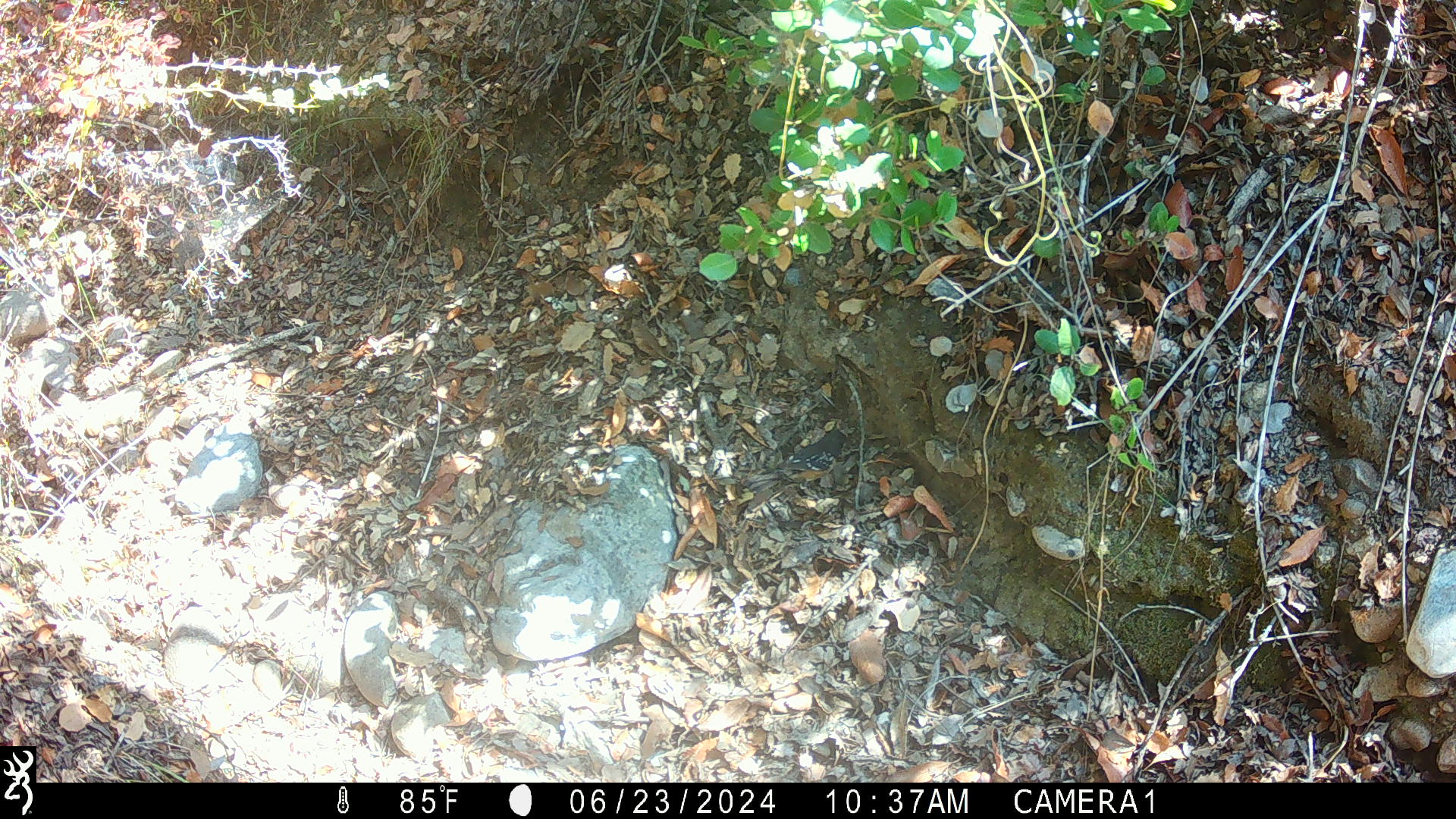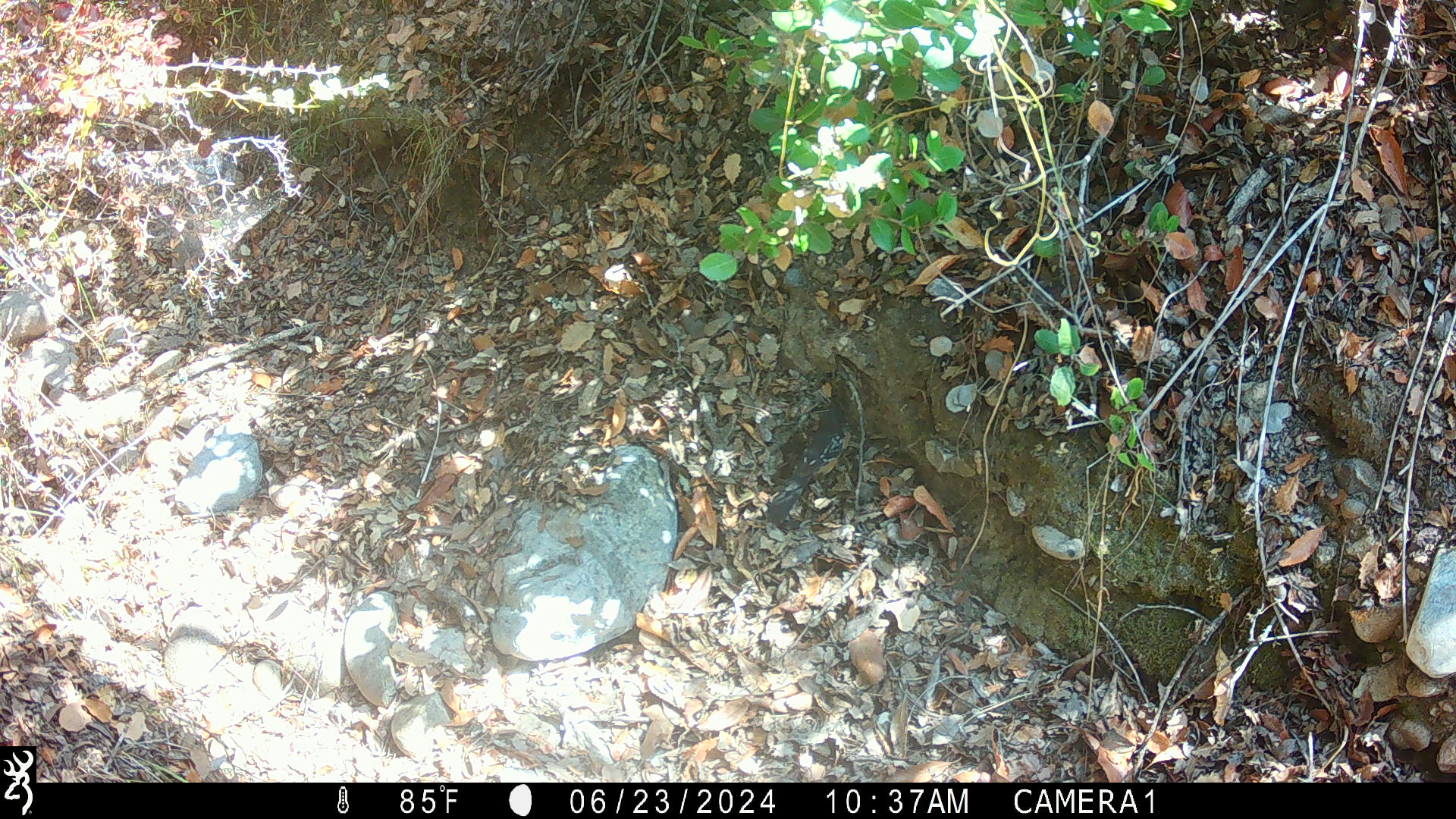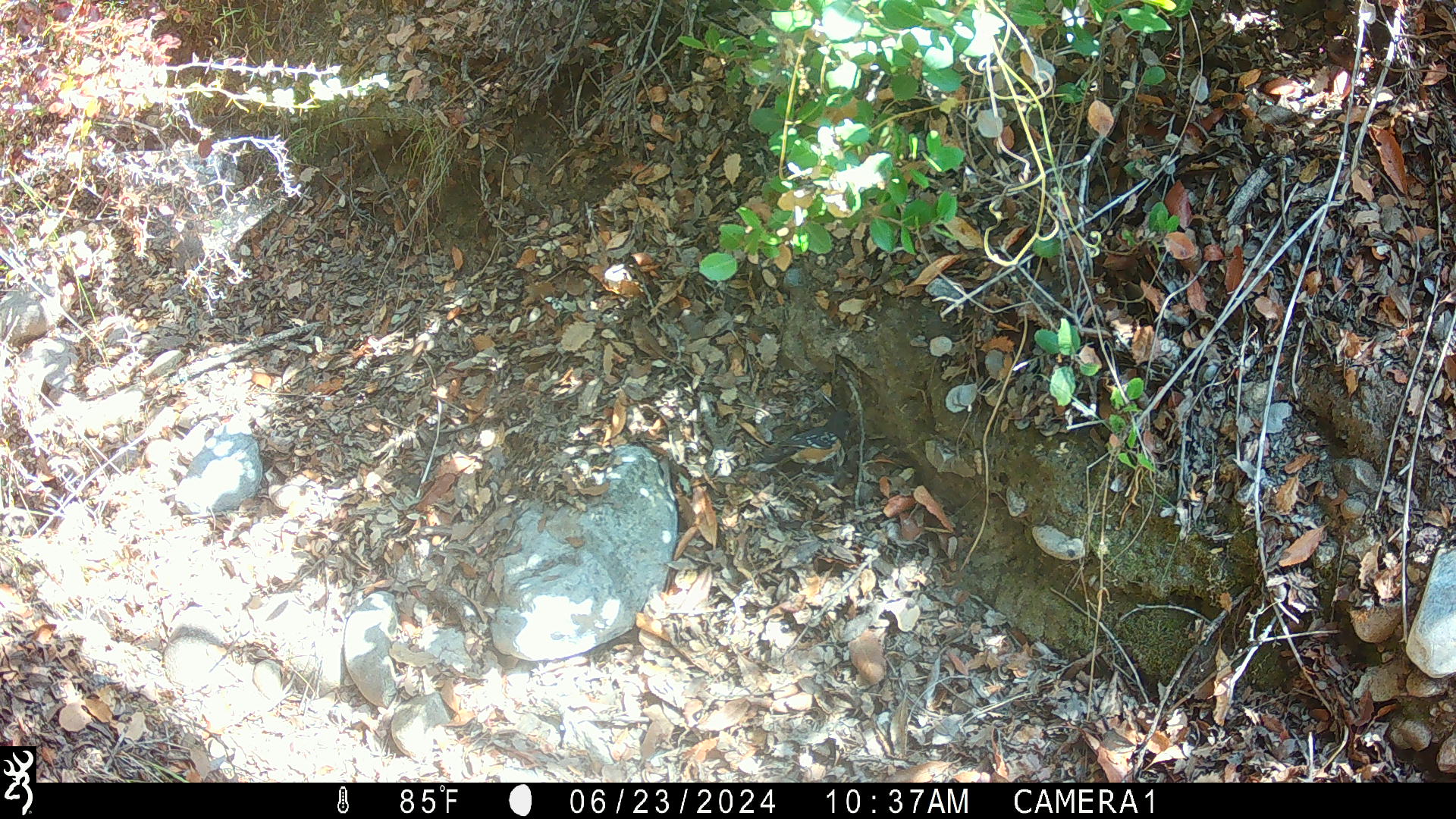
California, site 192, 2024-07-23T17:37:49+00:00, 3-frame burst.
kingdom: Animalia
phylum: Chordata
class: Aves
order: Passeriformes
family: Passerellidae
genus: Pipilo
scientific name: Pipilo maculatus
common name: spotted towhee